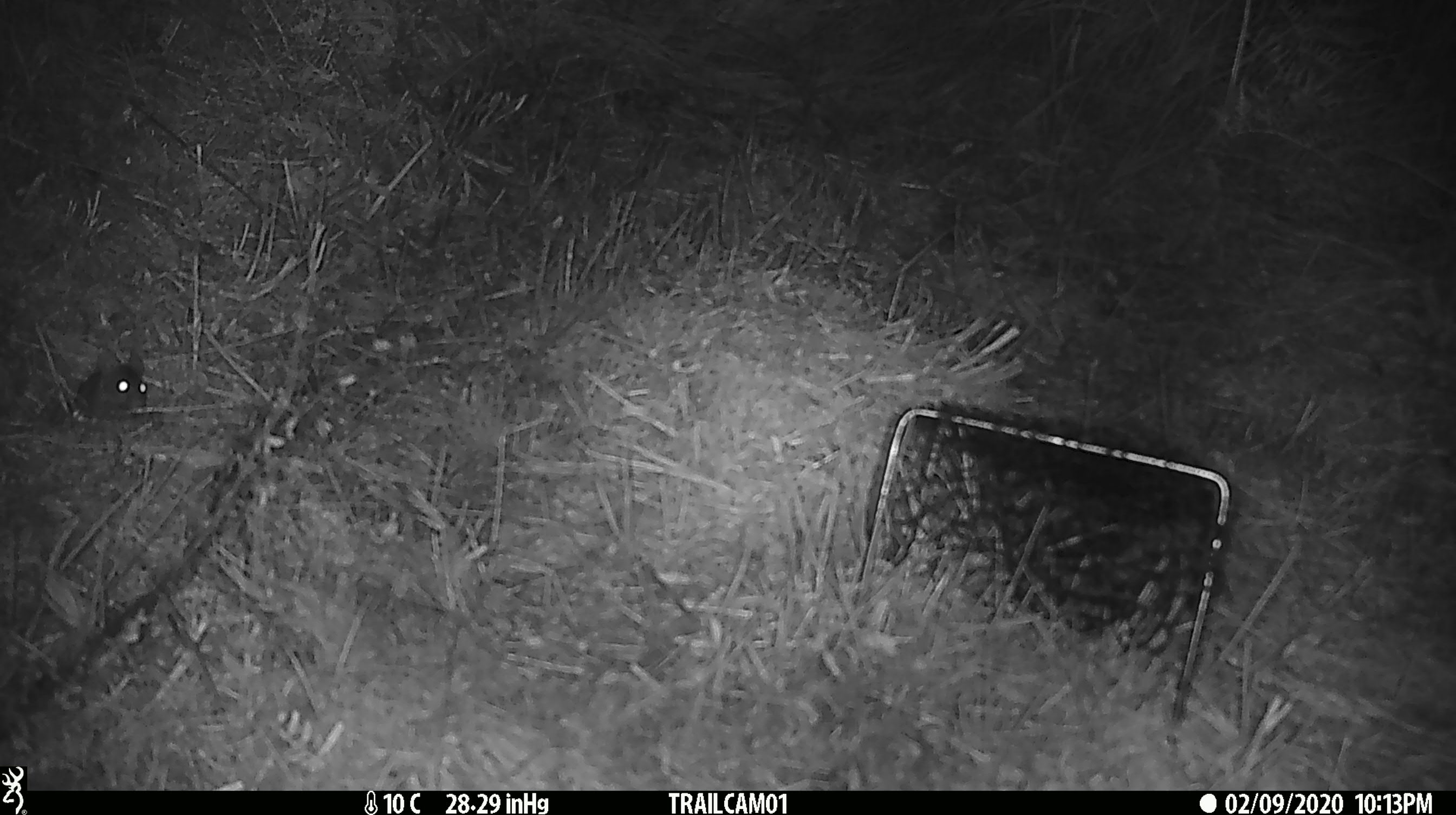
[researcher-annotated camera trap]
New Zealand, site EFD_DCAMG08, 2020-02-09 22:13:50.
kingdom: Animalia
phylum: Chordata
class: Mammalia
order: Rodentia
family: Muridae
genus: Mus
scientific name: Mus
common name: mouse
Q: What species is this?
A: Mouse (Mus).